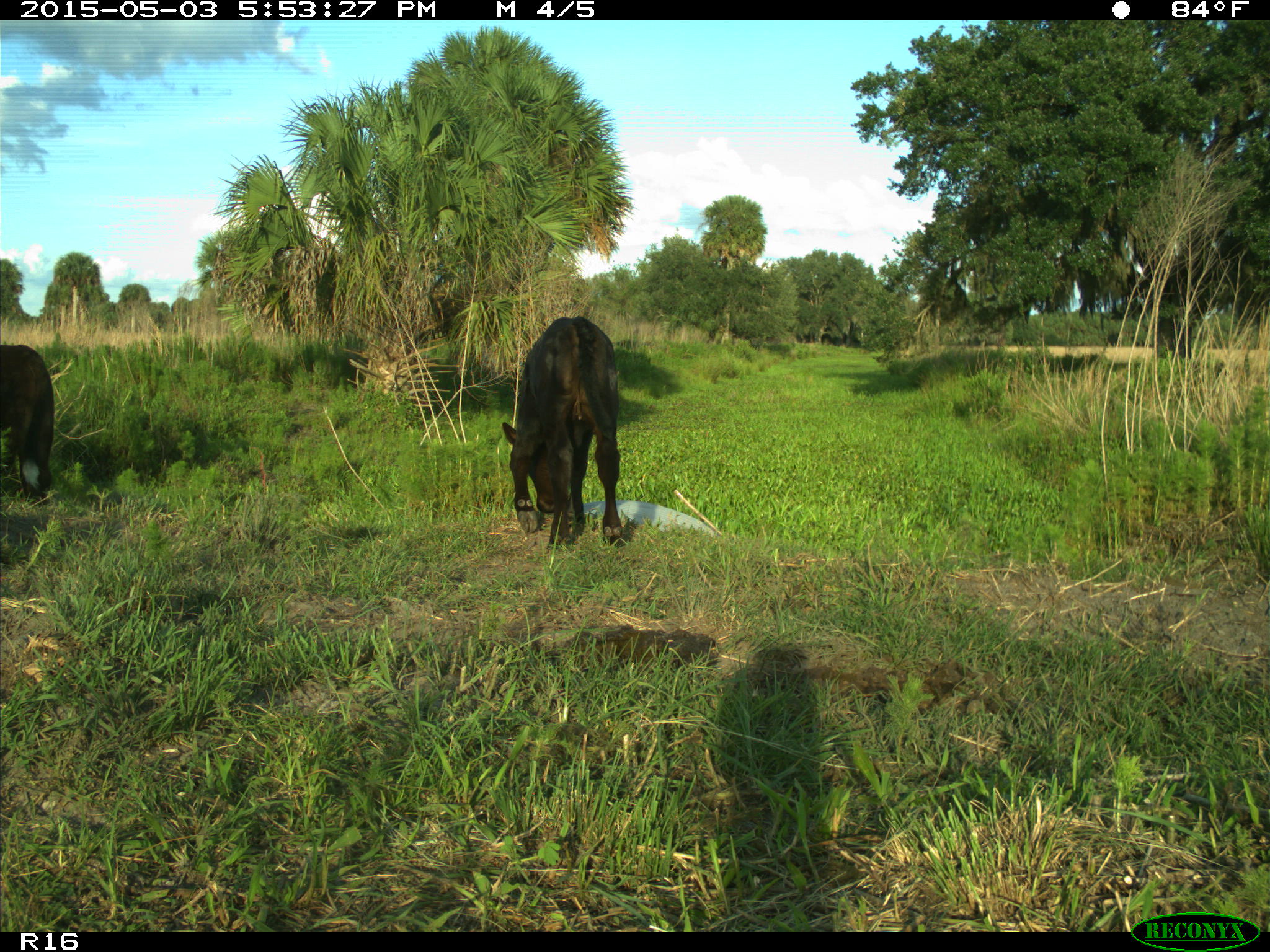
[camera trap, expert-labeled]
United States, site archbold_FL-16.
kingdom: Animalia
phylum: Chordata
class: Mammalia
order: Artiodactyla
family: Bovidae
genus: Bos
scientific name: Bos taurus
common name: domestic cow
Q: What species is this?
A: Bos taurus (domestic cow).